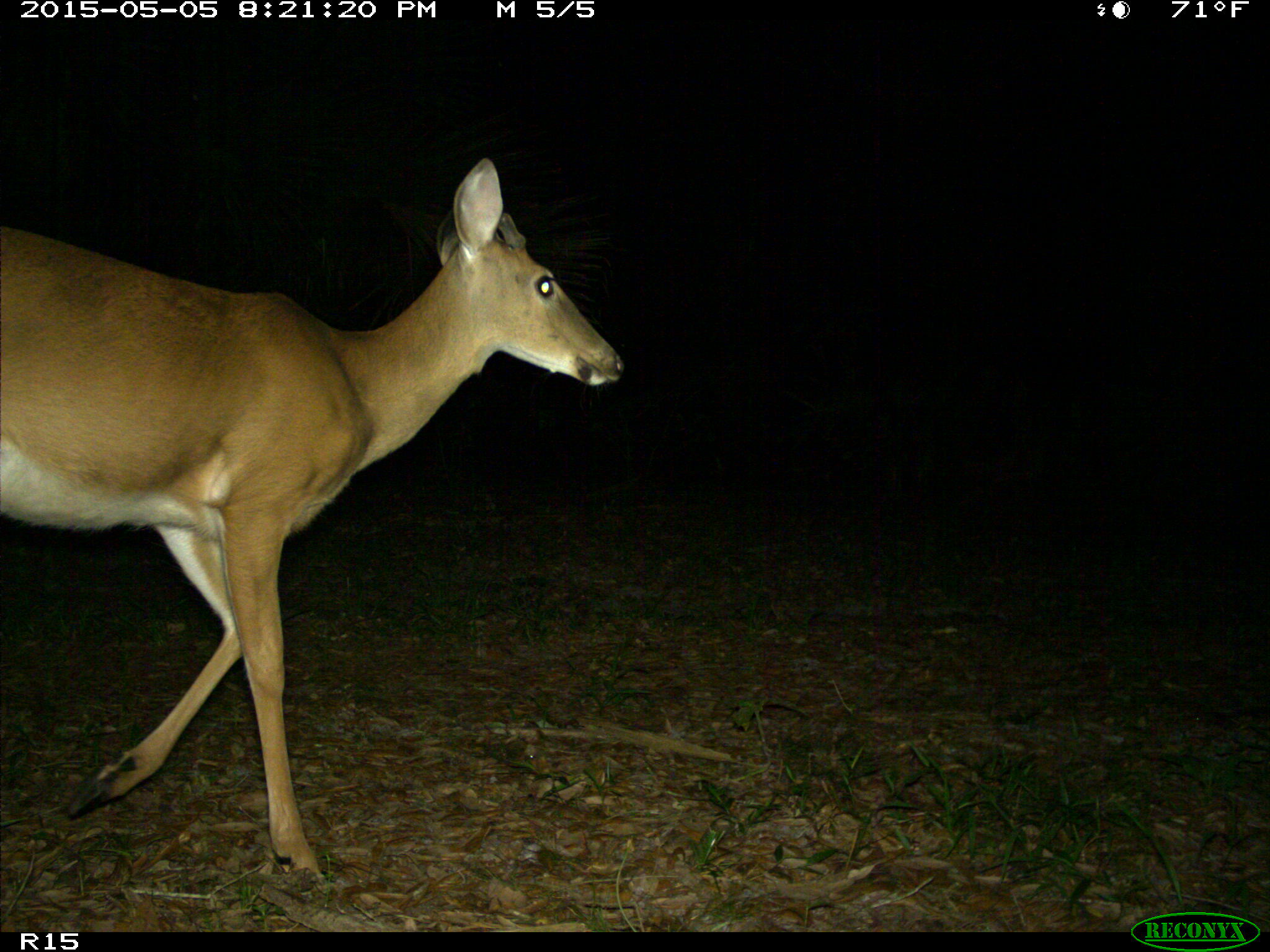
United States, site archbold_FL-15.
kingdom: Animalia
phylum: Chordata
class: Mammalia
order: Artiodactyla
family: Cervidae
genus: Odocoileus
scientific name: Odocoileus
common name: deer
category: unidentified deer